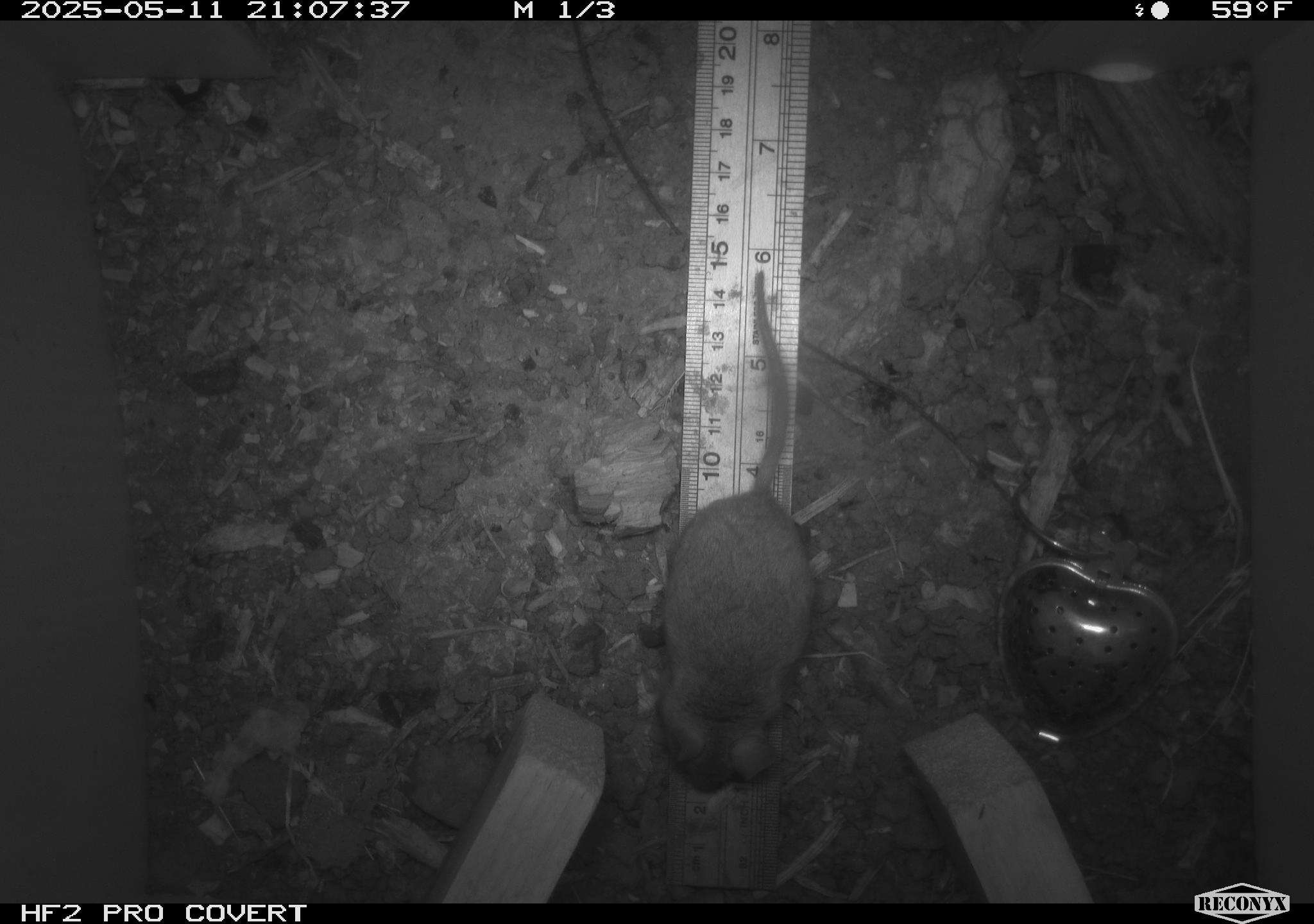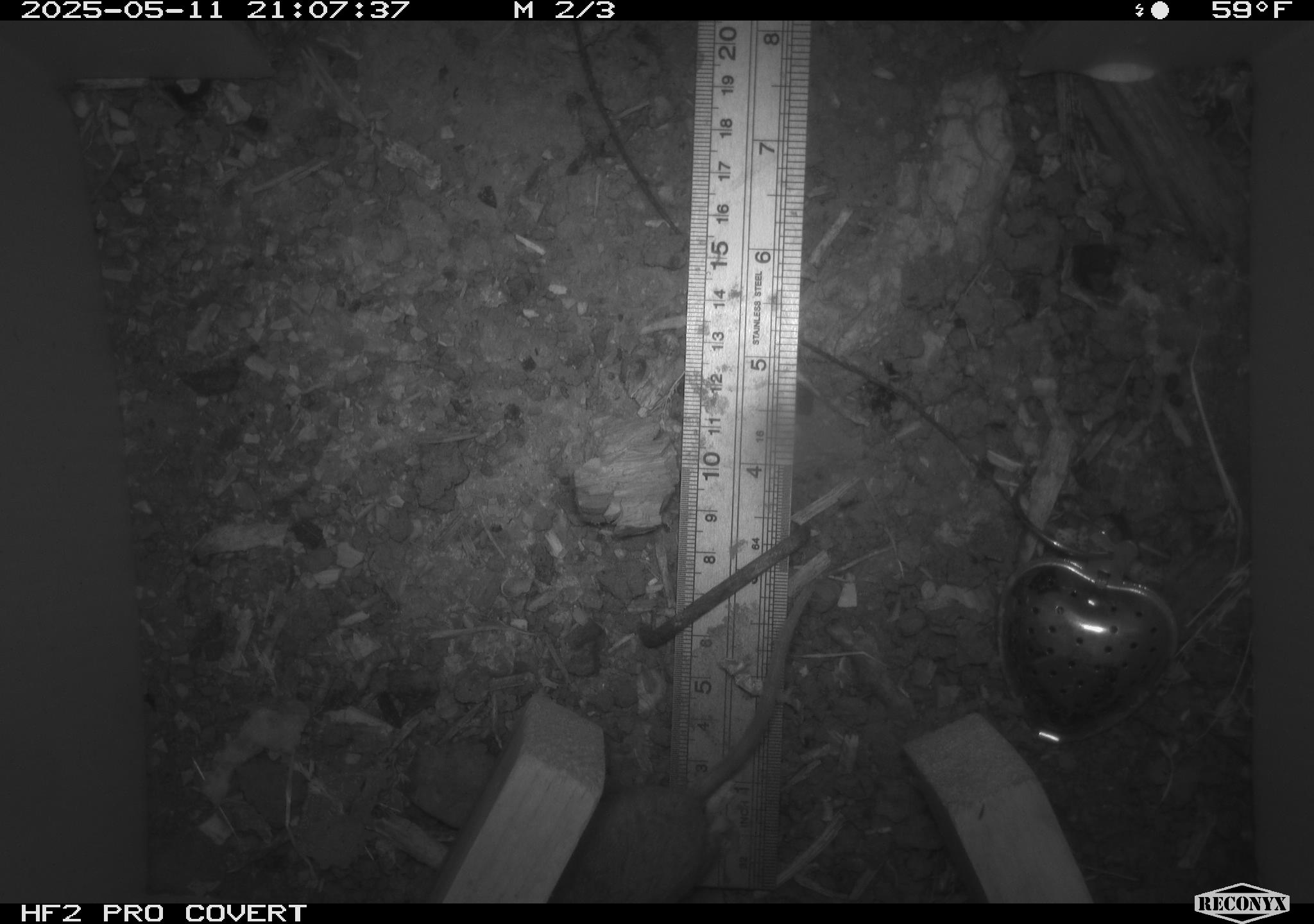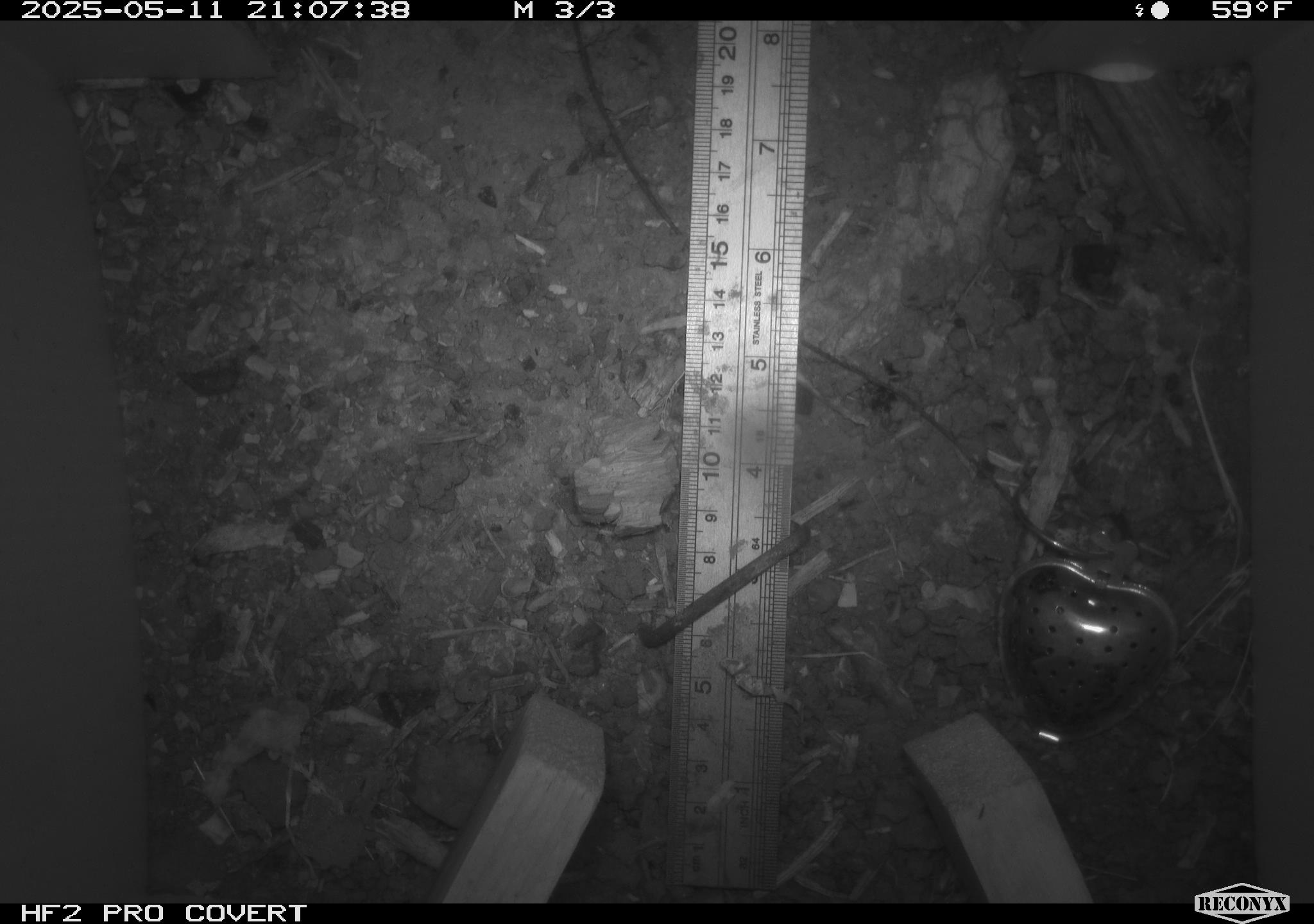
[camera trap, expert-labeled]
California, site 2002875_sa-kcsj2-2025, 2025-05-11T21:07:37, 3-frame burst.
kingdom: Animalia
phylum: Chordata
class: Mammalia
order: Rodentia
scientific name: Rodentia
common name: rodent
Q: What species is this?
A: Rodent (Rodentia).